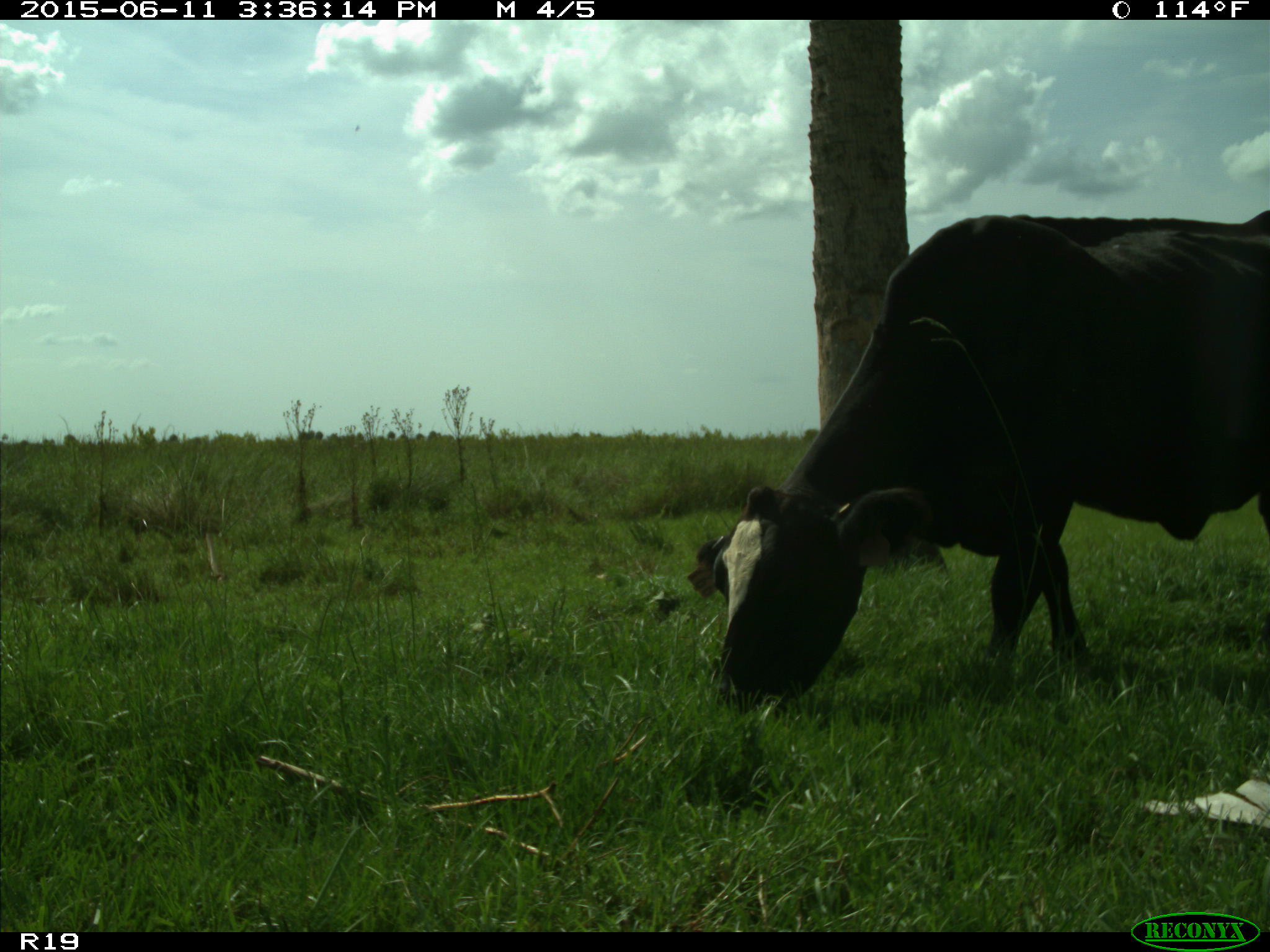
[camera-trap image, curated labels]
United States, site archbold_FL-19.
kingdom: Animalia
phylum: Chordata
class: Mammalia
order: Artiodactyla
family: Bovidae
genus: Bos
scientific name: Bos taurus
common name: domestic cow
Bos taurus (domestic cow).